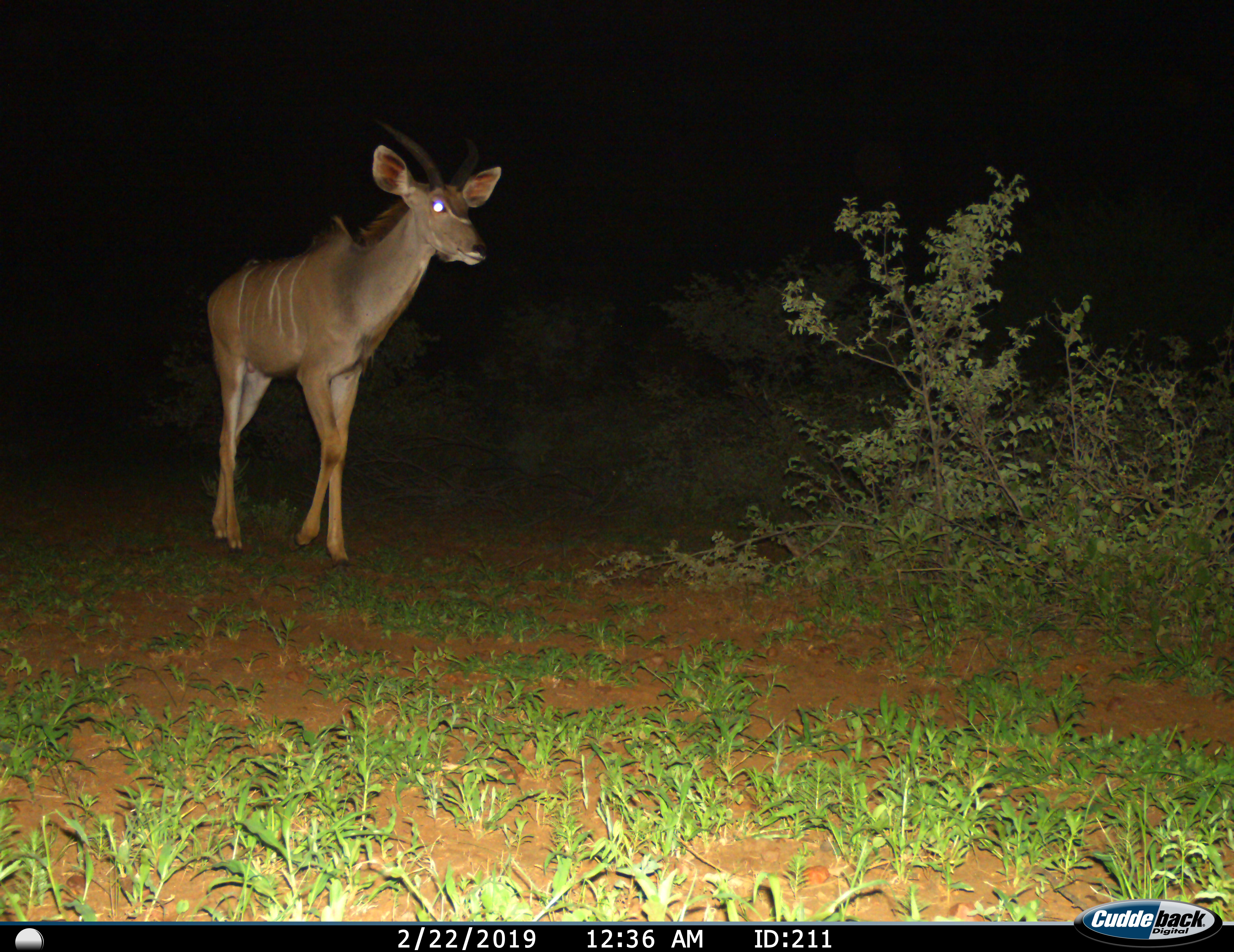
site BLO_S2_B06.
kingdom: Animalia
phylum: Chordata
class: Mammalia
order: Artiodactyla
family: Bovidae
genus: Tragelaphus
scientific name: Tragelaphus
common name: kudu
Kudu (Tragelaphus), count 1. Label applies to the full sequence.